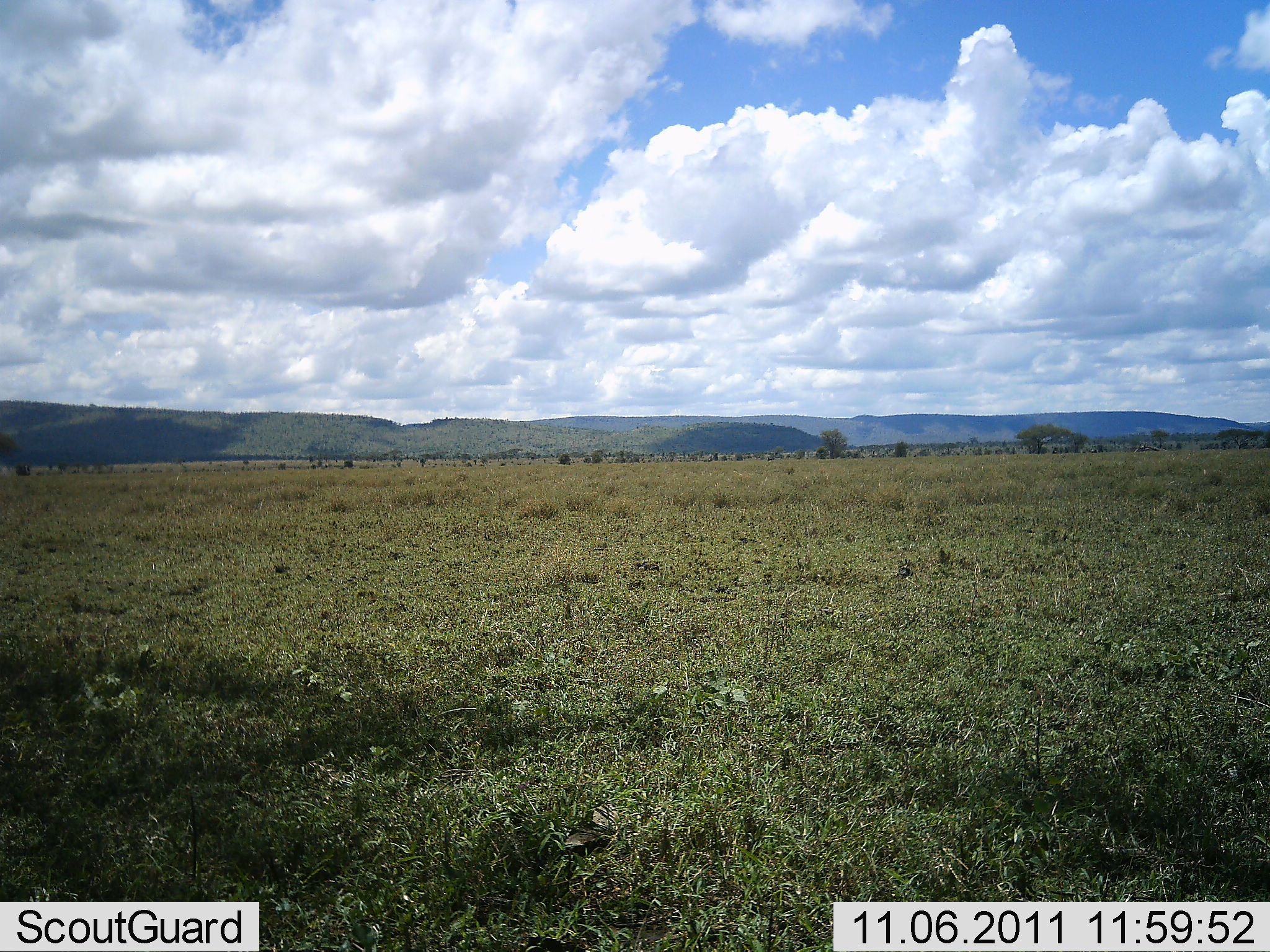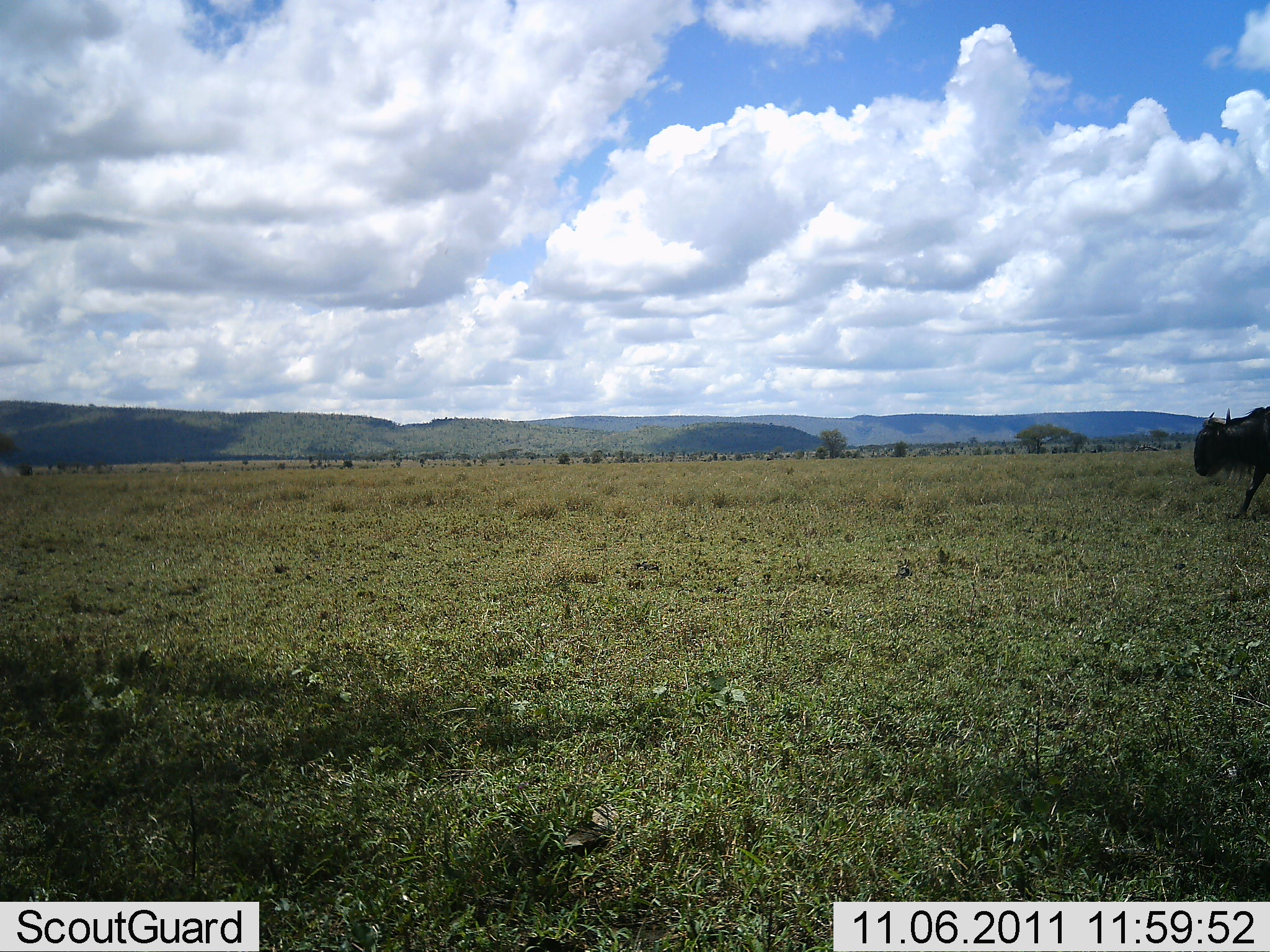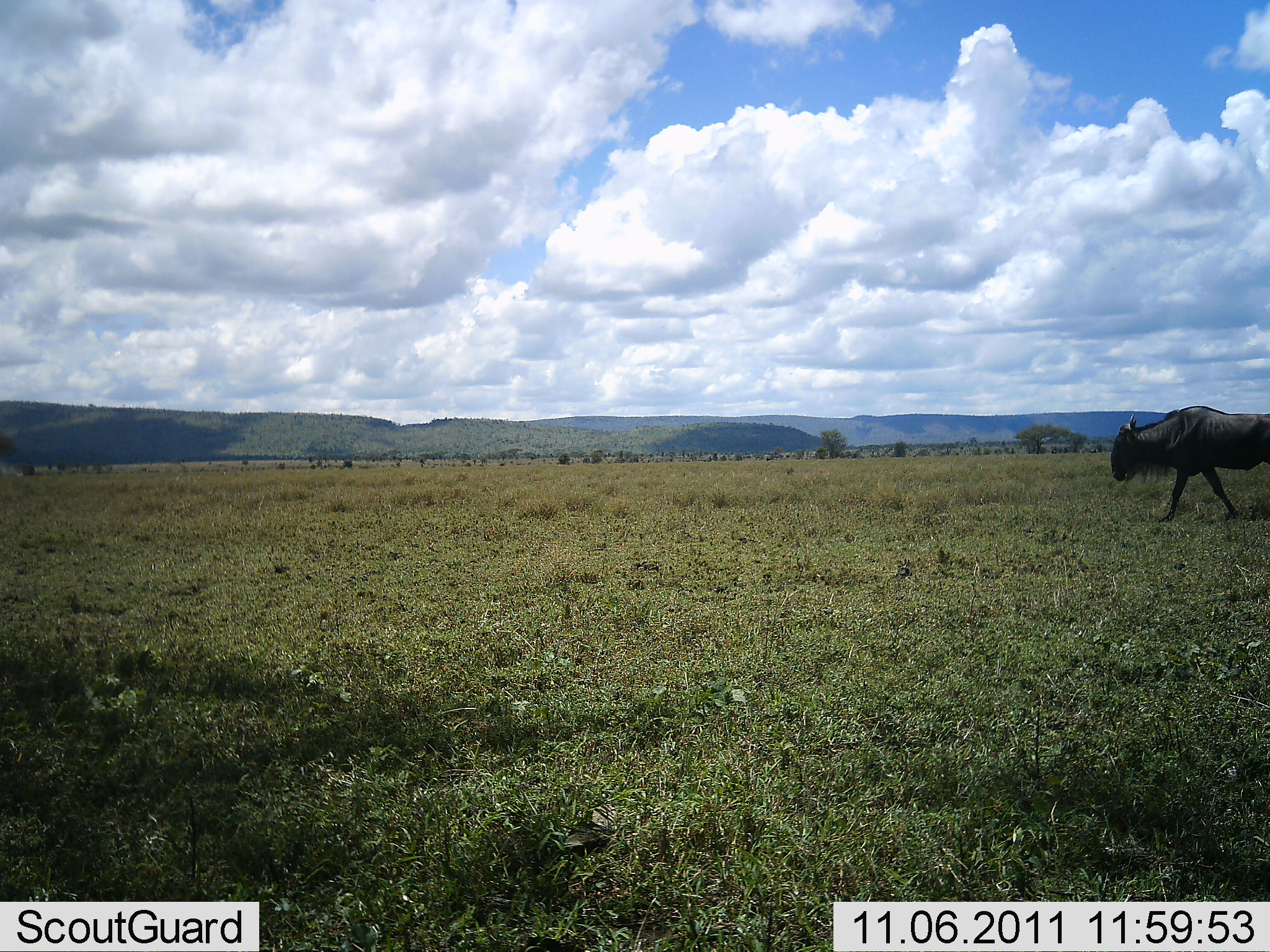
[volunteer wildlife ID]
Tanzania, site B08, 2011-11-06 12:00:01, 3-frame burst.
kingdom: Animalia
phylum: Chordata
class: Mammalia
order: Artiodactyla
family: Bovidae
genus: Connochaetes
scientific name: Connochaetes taurinus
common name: blue wildebeest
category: wildebeest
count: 1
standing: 0%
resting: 0%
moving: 100%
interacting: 0%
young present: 0%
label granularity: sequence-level